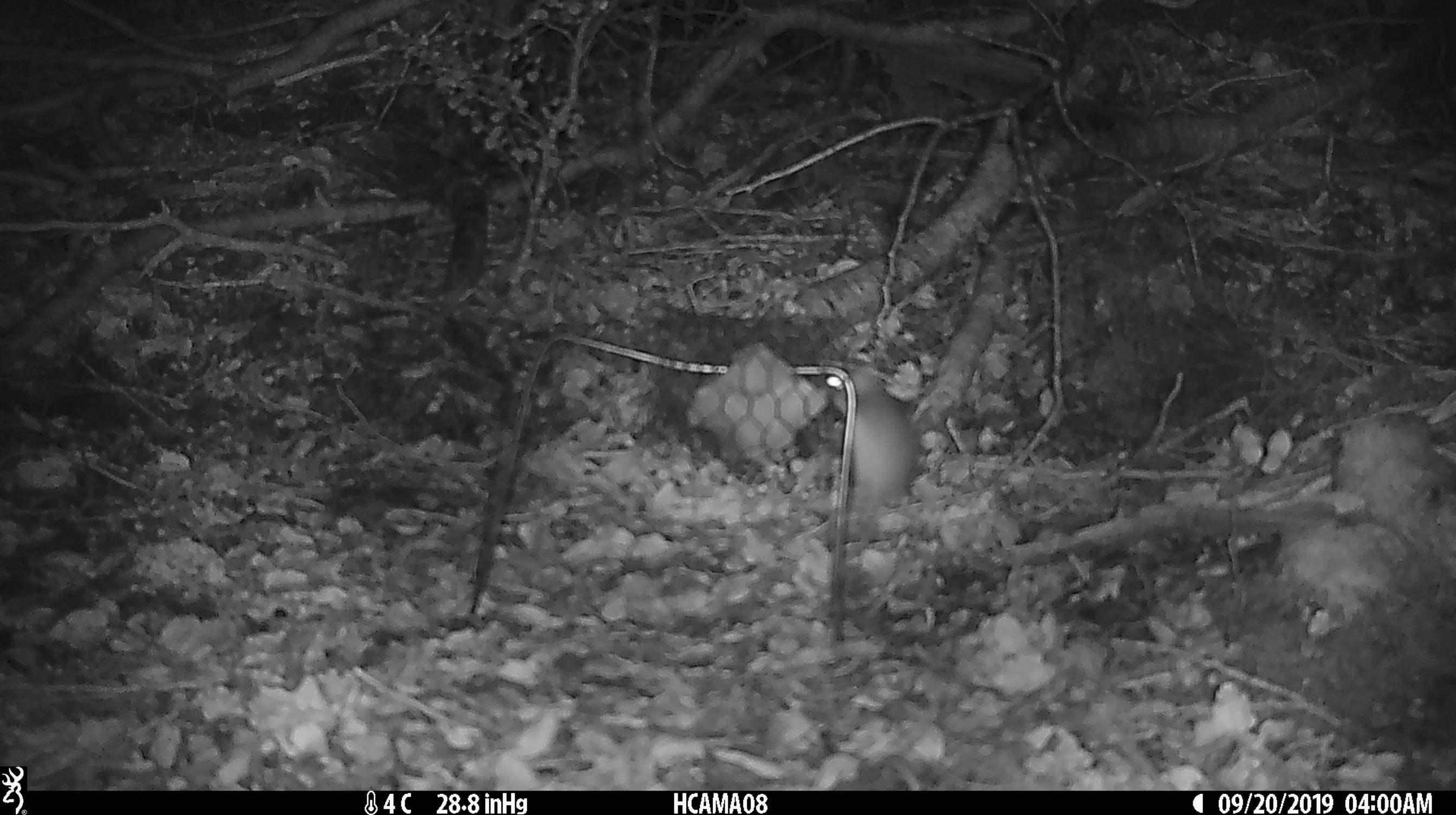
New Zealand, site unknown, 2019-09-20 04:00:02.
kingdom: Animalia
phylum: Chordata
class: Mammalia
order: Rodentia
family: Muridae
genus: Mus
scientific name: Mus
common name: mouse